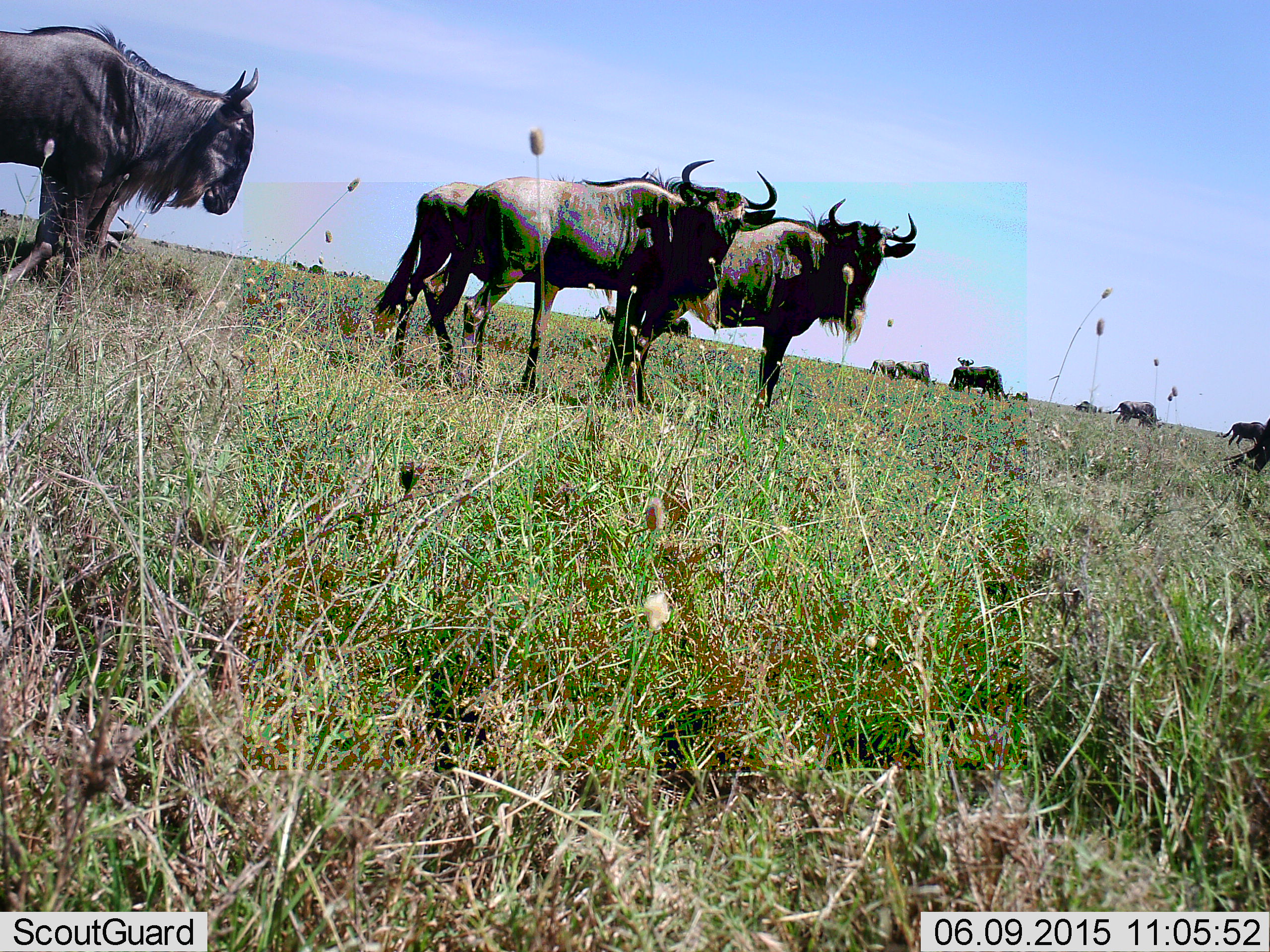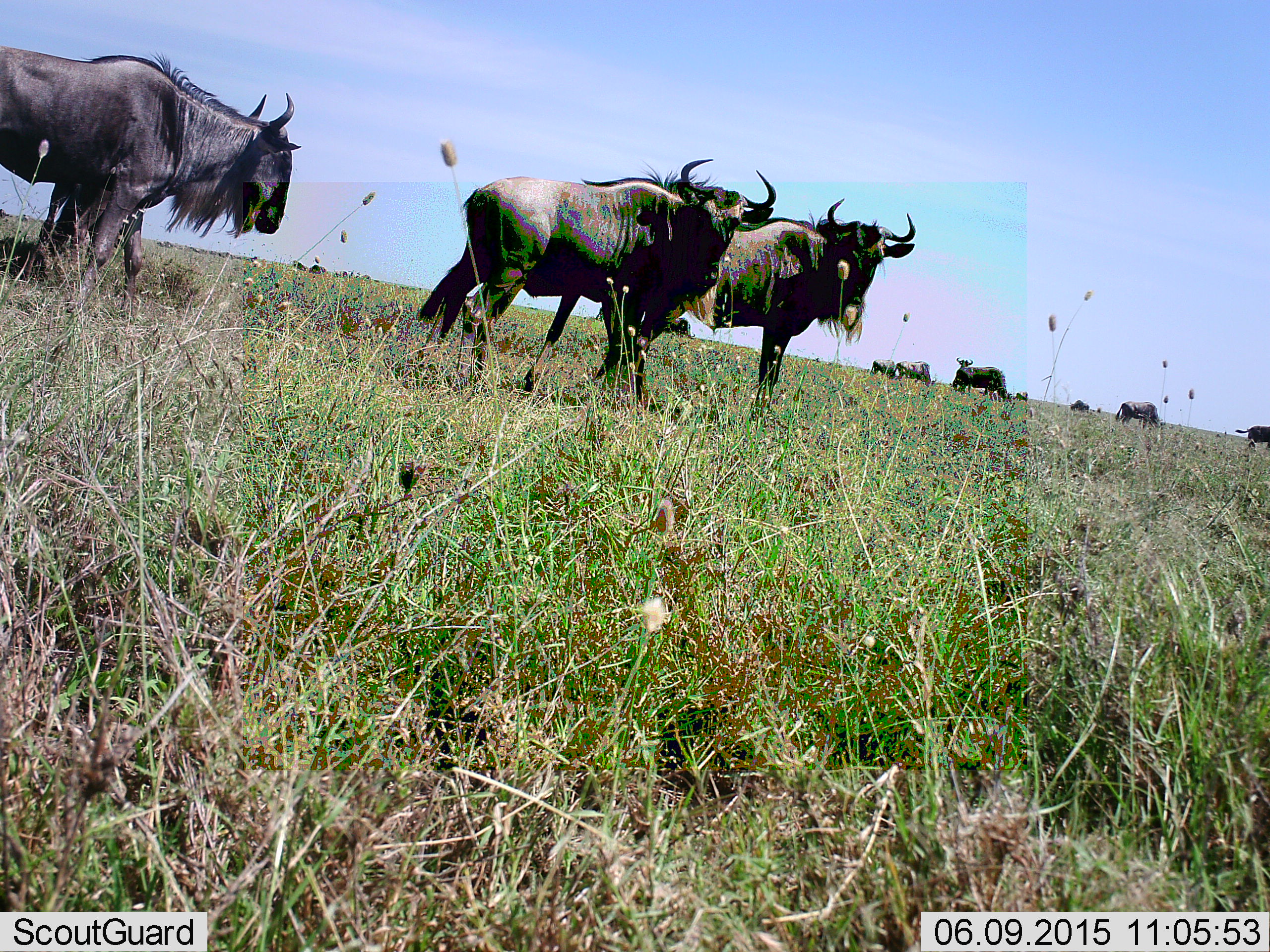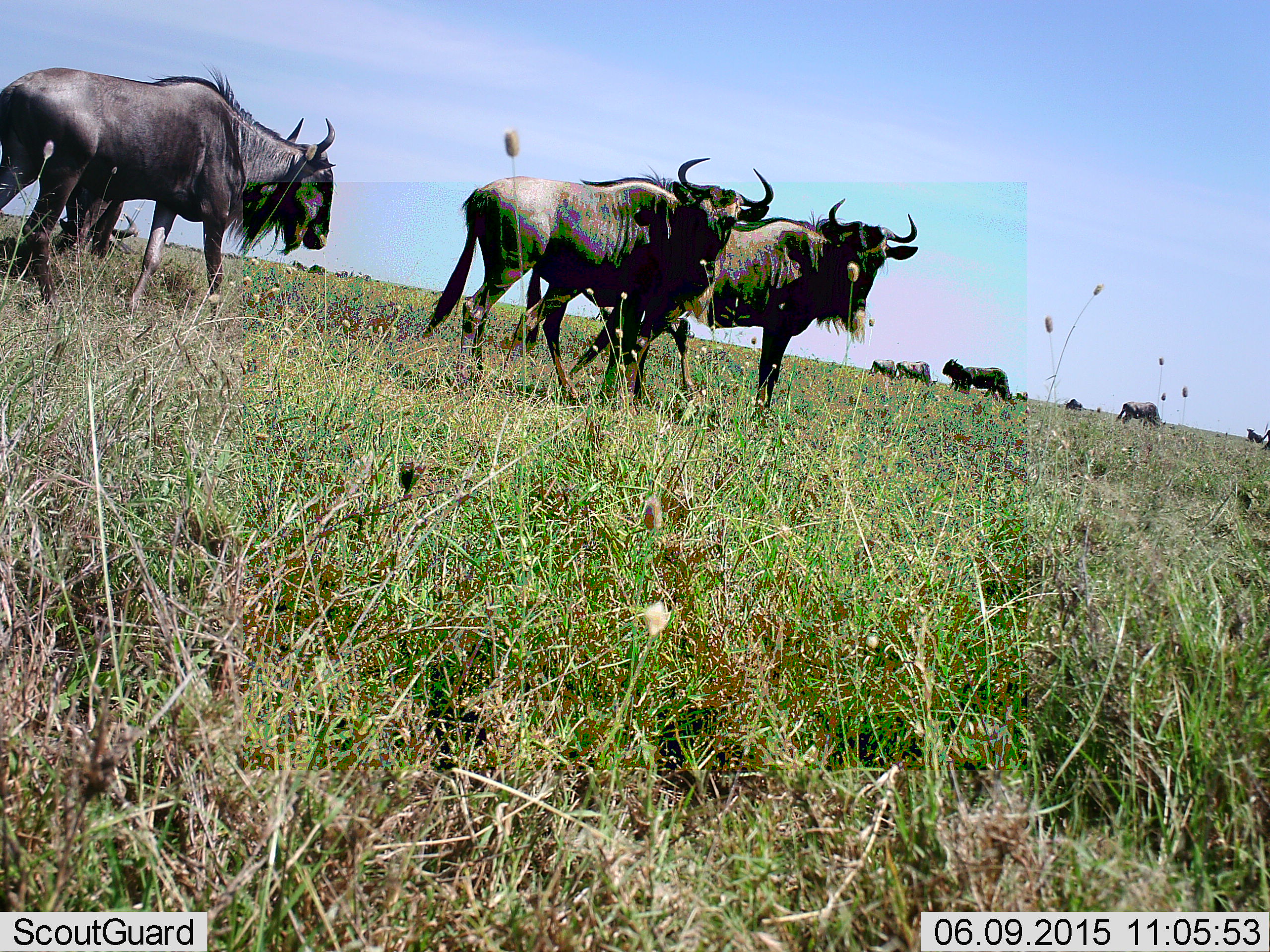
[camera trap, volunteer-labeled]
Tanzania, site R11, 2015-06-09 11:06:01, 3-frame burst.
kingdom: Animalia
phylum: Chordata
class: Mammalia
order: Artiodactyla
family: Bovidae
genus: Connochaetes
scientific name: Connochaetes taurinus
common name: blue wildebeest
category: wildebeest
Wildebeest (blue wildebeest) (Connochaetes taurinus), count 11-50. Behavior (volunteer vote fractions): standing 90%, resting 0%, moving 80%, interacting 0%. Young present (vote fraction): 0%. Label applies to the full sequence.